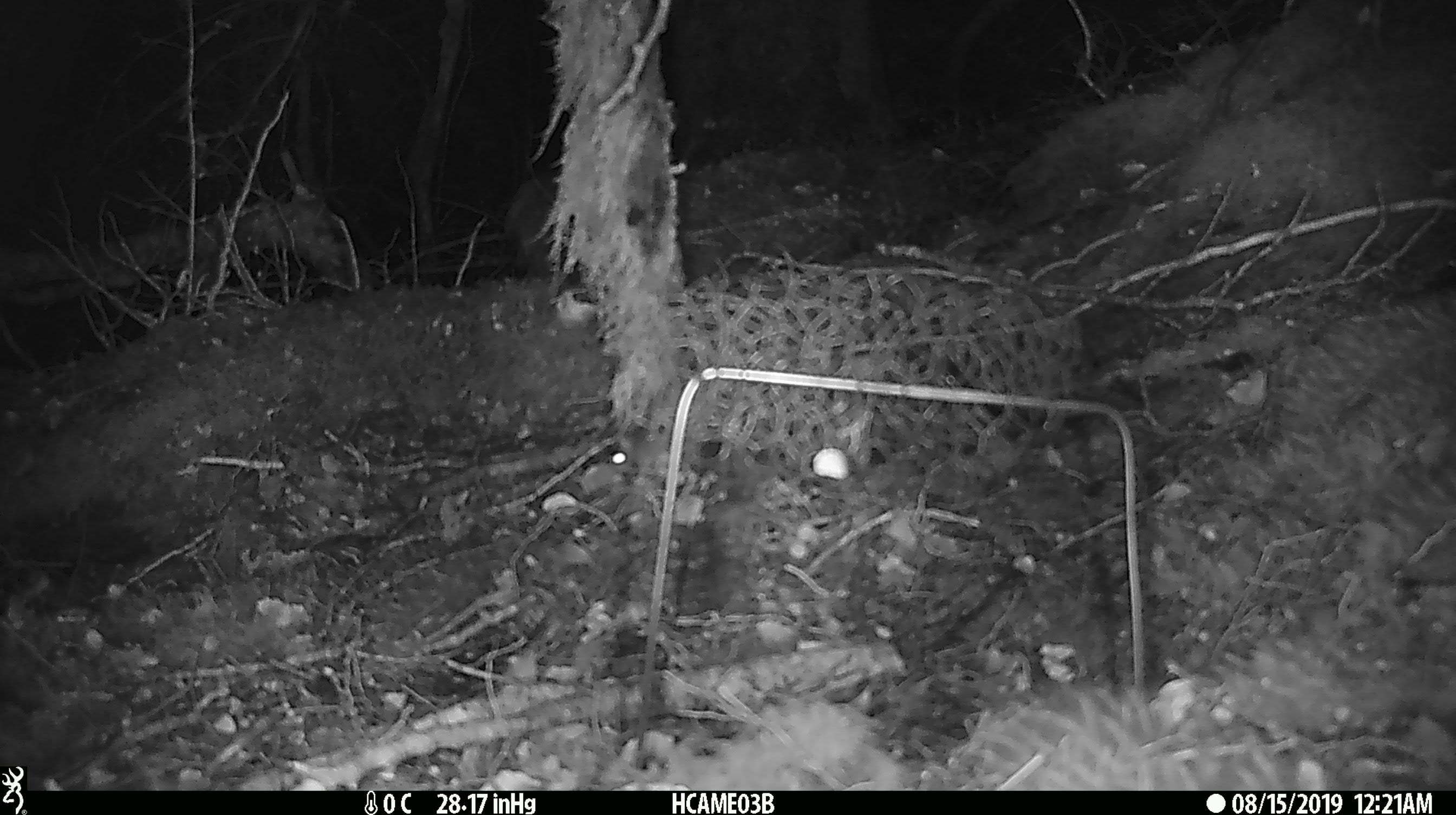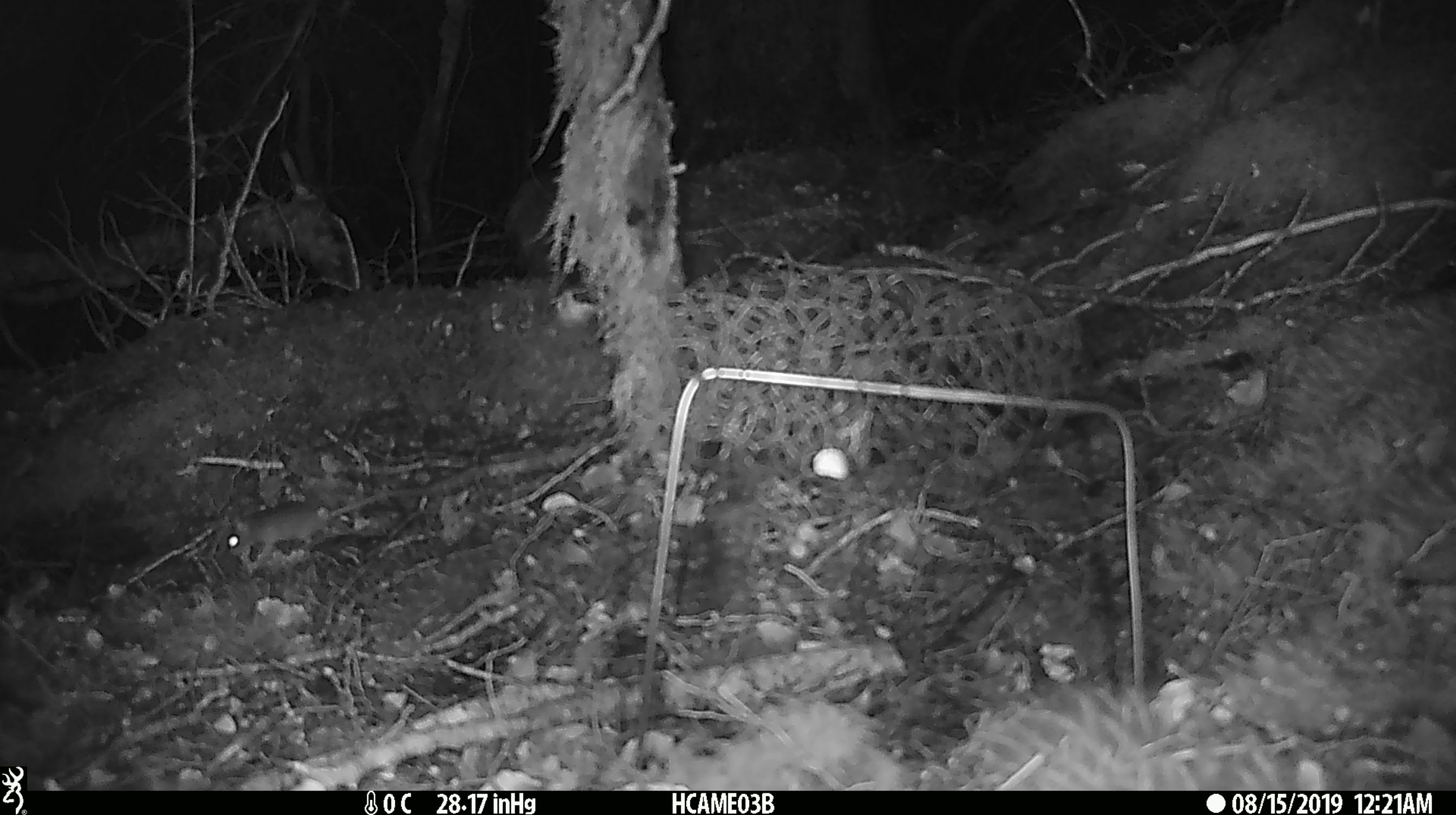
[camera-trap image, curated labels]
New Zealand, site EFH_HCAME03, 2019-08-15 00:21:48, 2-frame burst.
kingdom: Animalia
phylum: Chordata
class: Mammalia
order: Rodentia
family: Muridae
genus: Mus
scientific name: Mus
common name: mouse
Mouse (Mus).